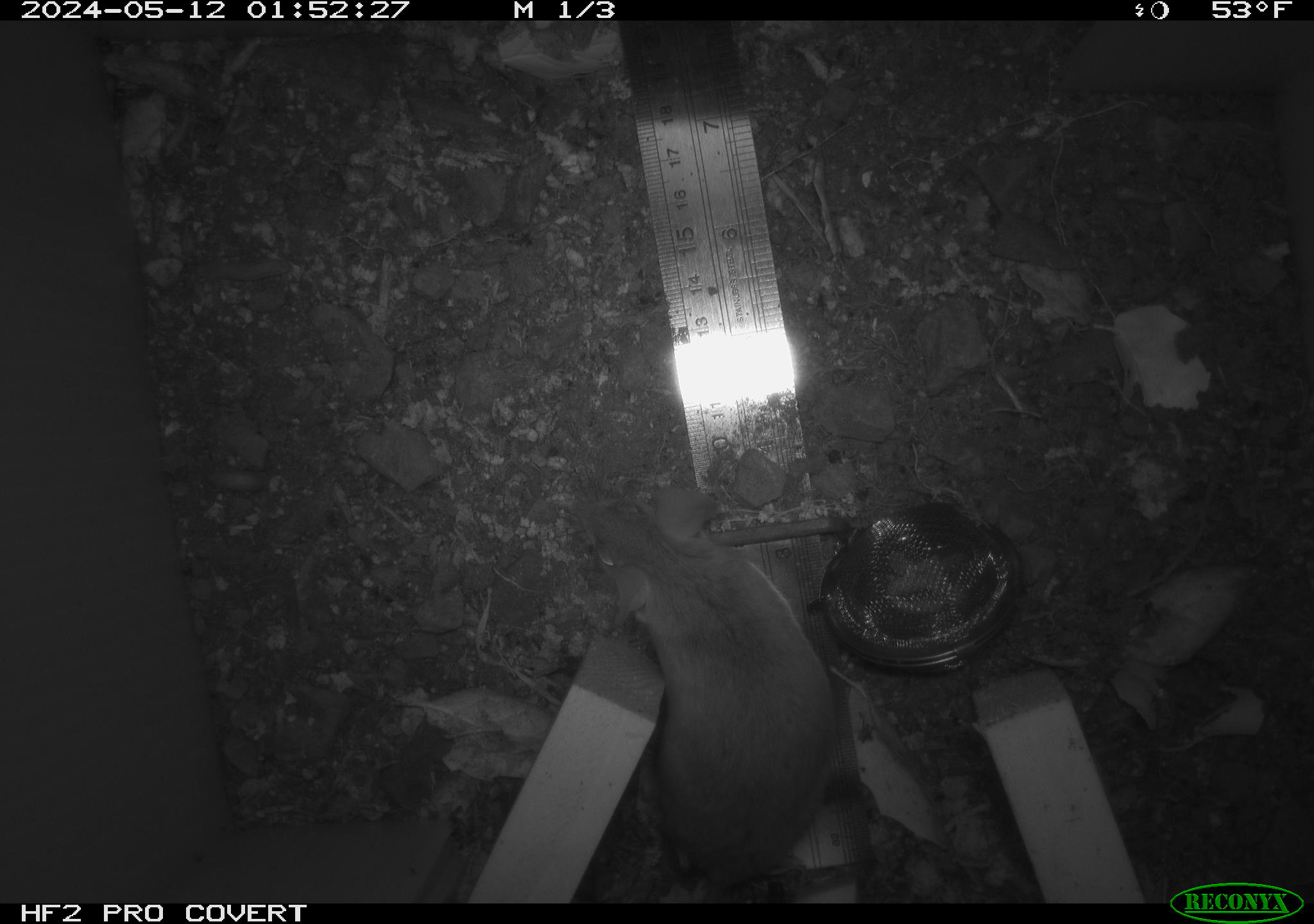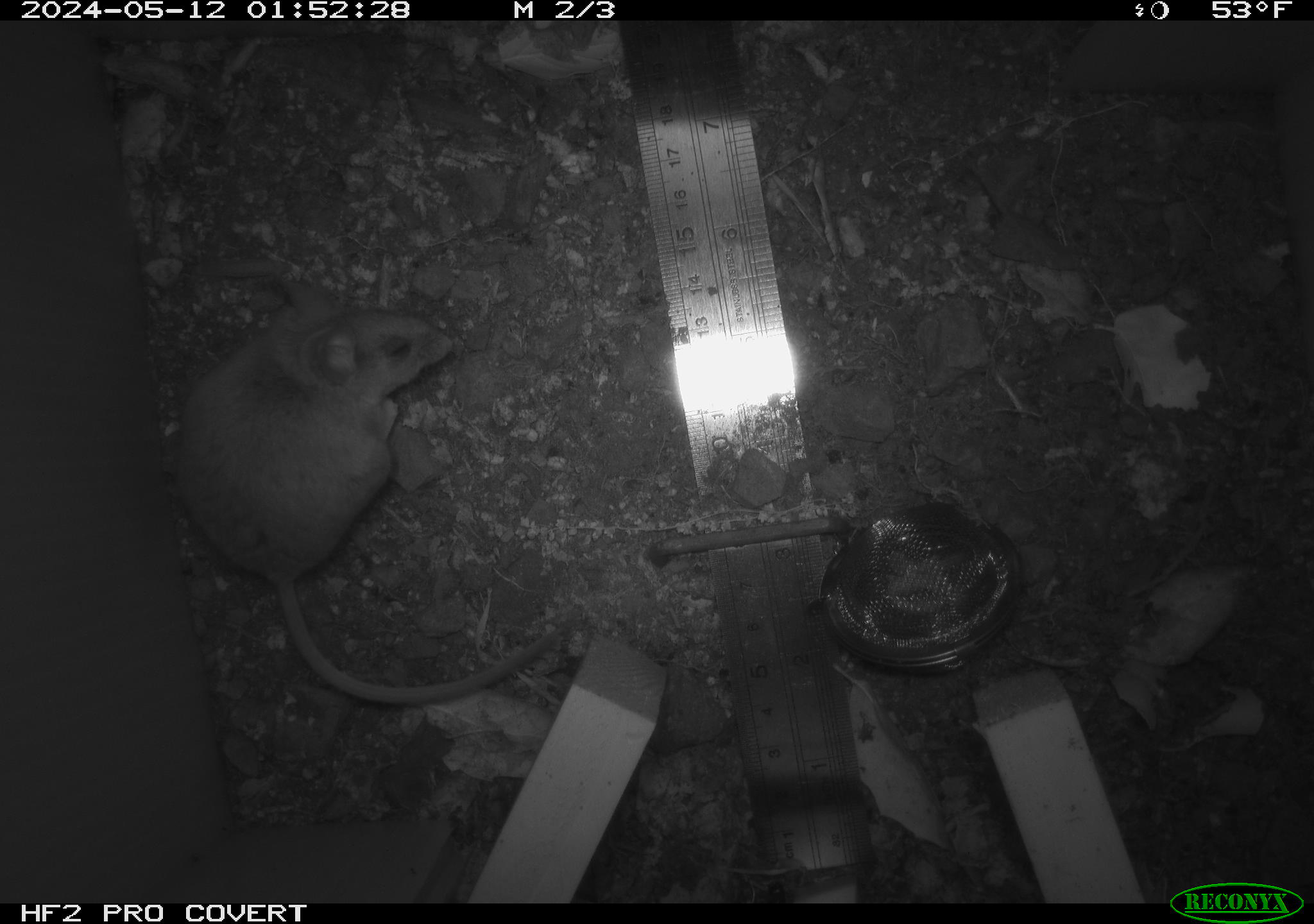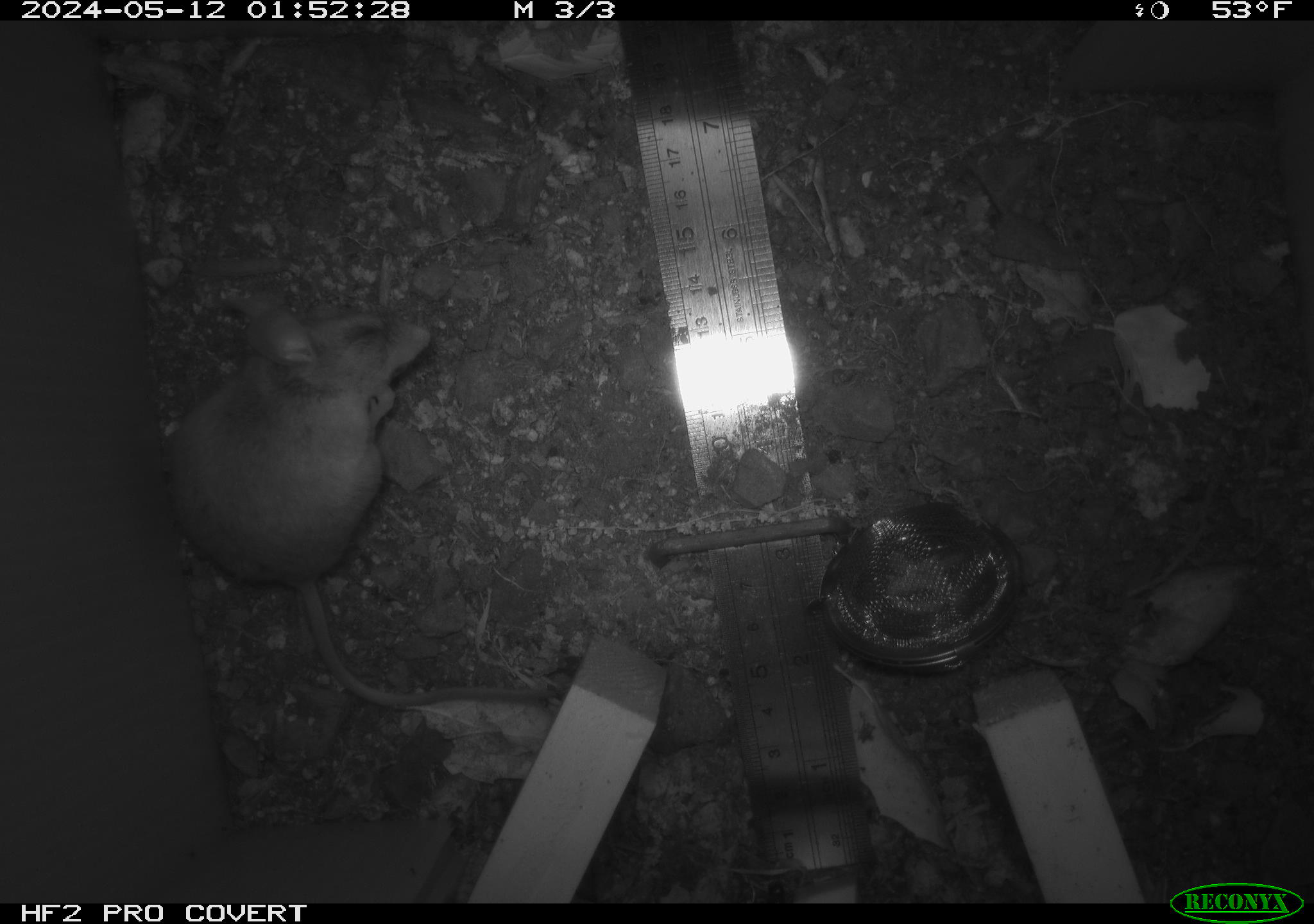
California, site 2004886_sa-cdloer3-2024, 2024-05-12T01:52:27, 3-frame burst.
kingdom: Animalia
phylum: Chordata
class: Mammalia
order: Rodentia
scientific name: Rodentia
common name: mouse species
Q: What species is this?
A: Mouse species (Rodentia).